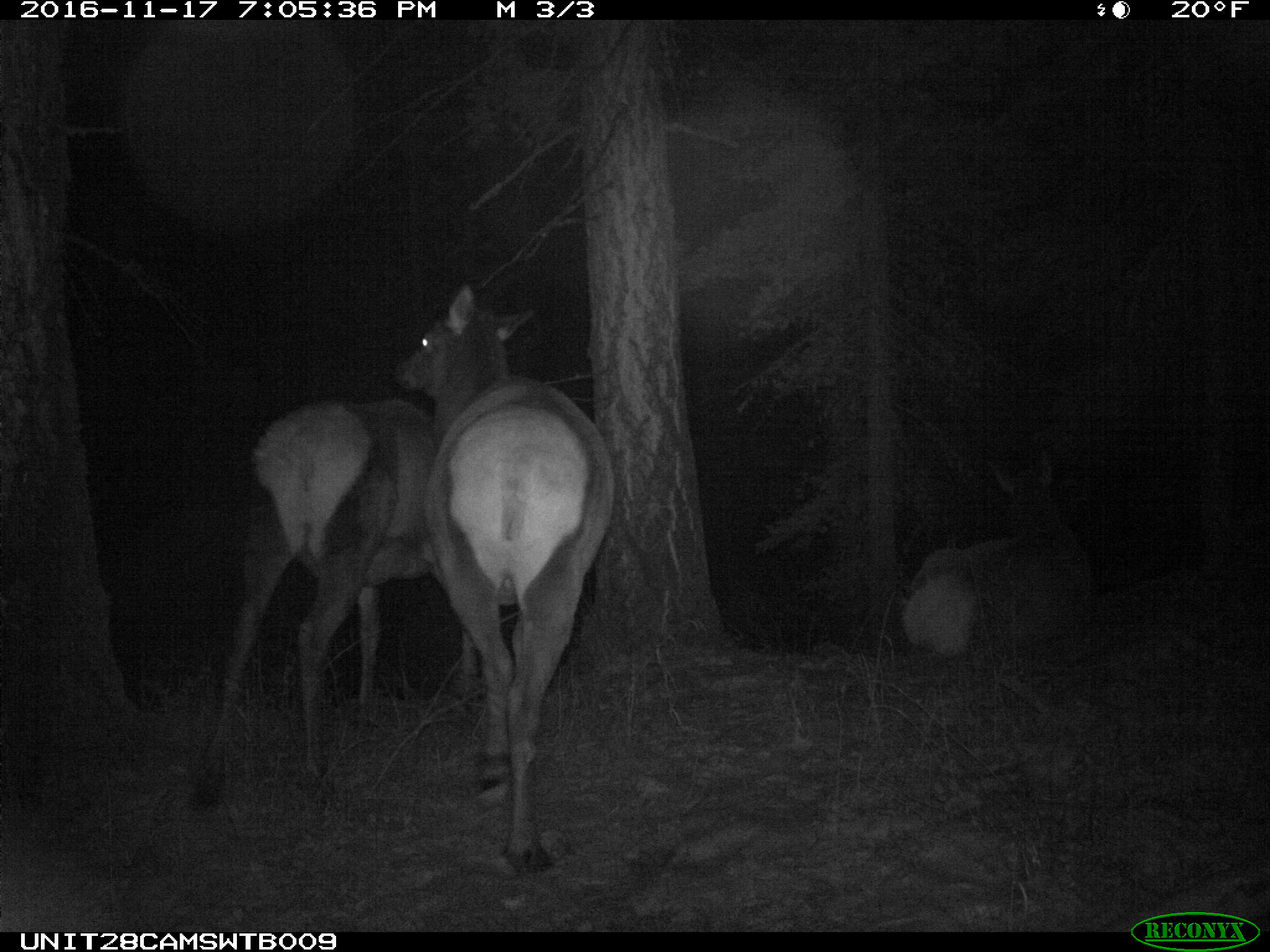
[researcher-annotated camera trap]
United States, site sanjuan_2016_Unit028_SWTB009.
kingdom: Animalia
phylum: Chordata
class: Mammalia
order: Artiodactyla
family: Cervidae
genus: Cervus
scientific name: Cervus elaphus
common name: red deer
Cervus elaphus (red deer).